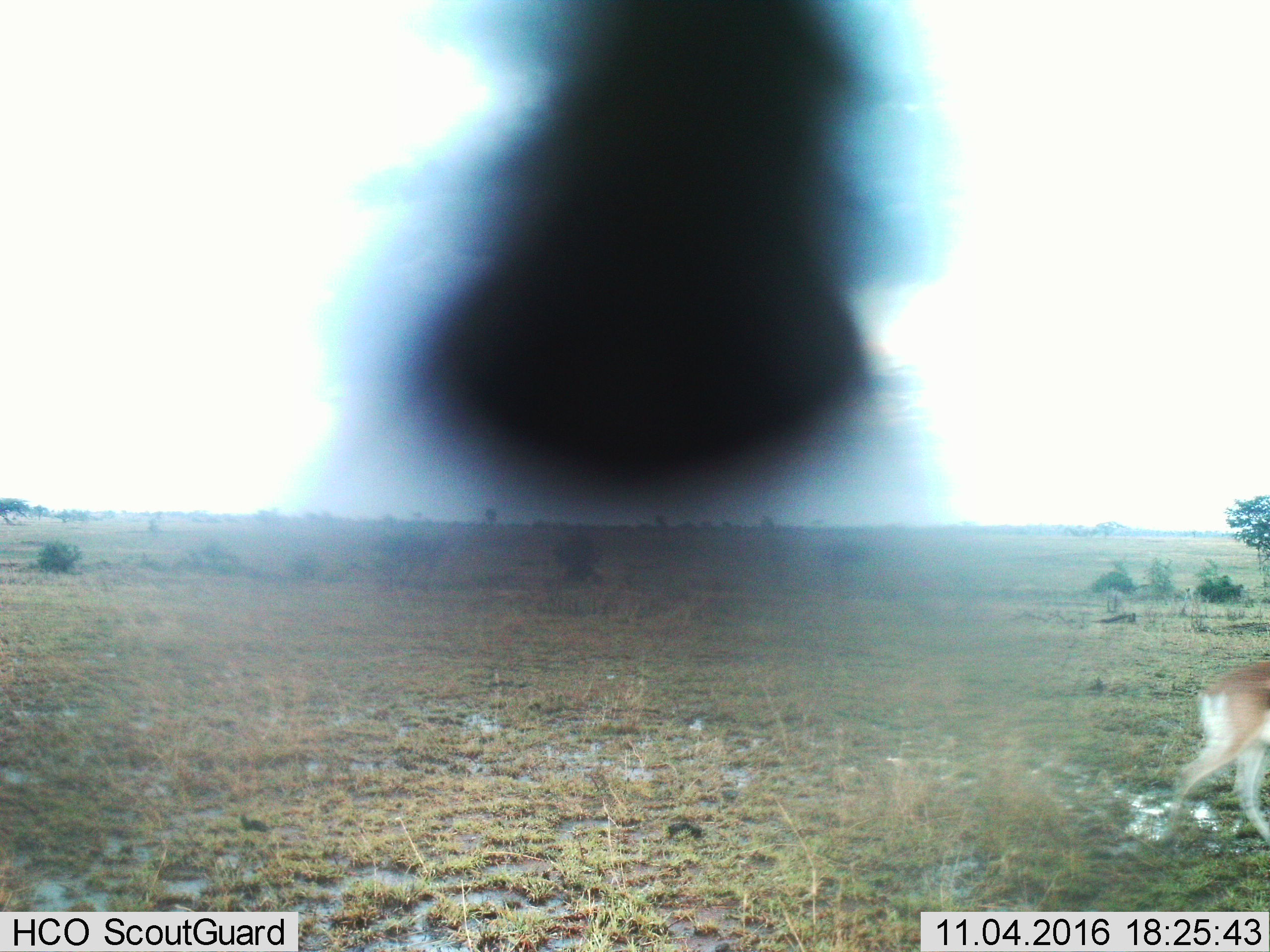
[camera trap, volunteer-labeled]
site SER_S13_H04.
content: unidentified animal